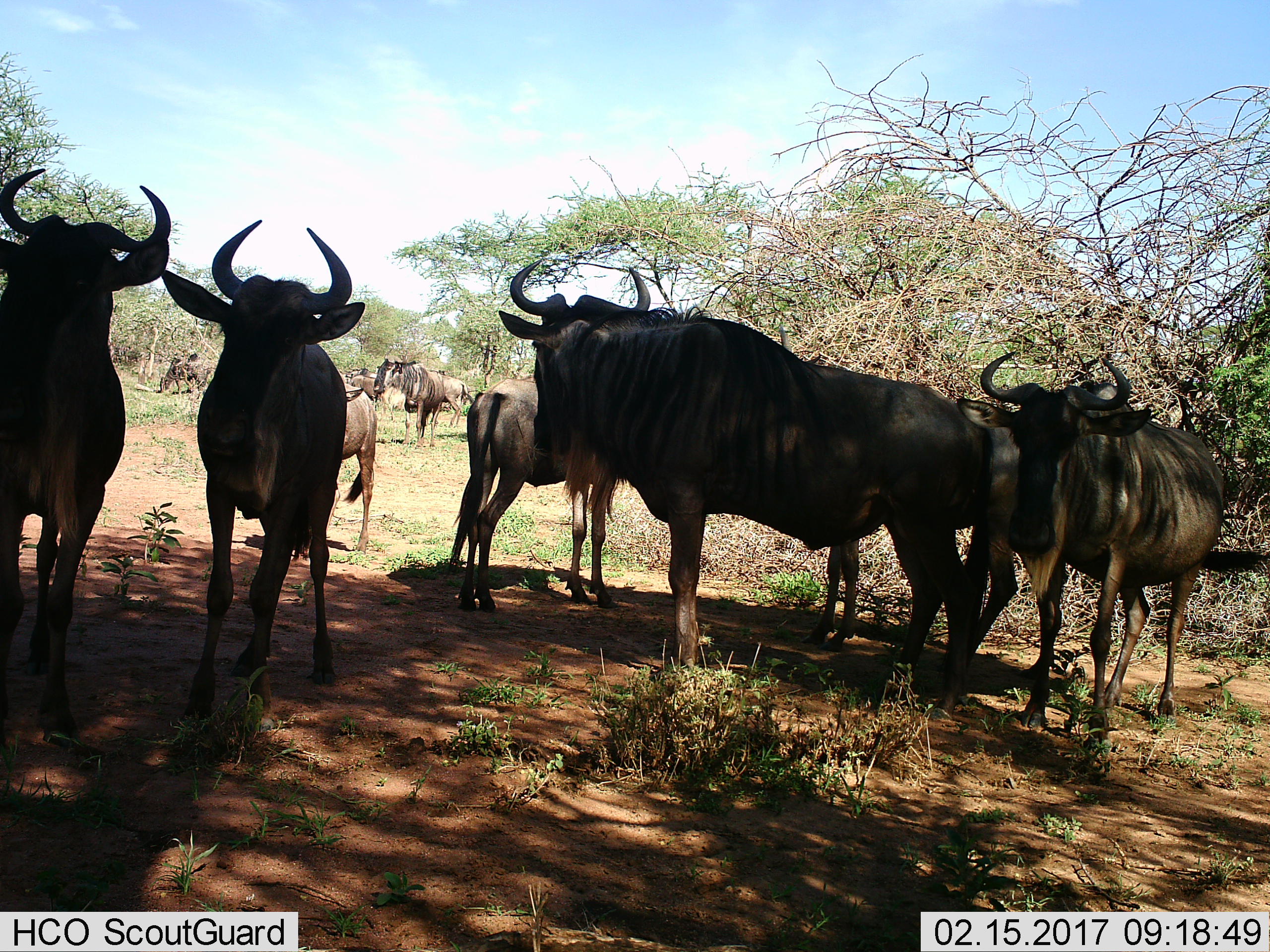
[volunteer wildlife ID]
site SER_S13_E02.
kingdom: Animalia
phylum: Chordata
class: Mammalia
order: Artiodactyla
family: Bovidae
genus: Connochaetes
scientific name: Connochaetes taurinus taurinus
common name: blue wildebeest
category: wildebeestblue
Wildebeestblue (blue wildebeest) (Connochaetes taurinus taurinus), count 11-50. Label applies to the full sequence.